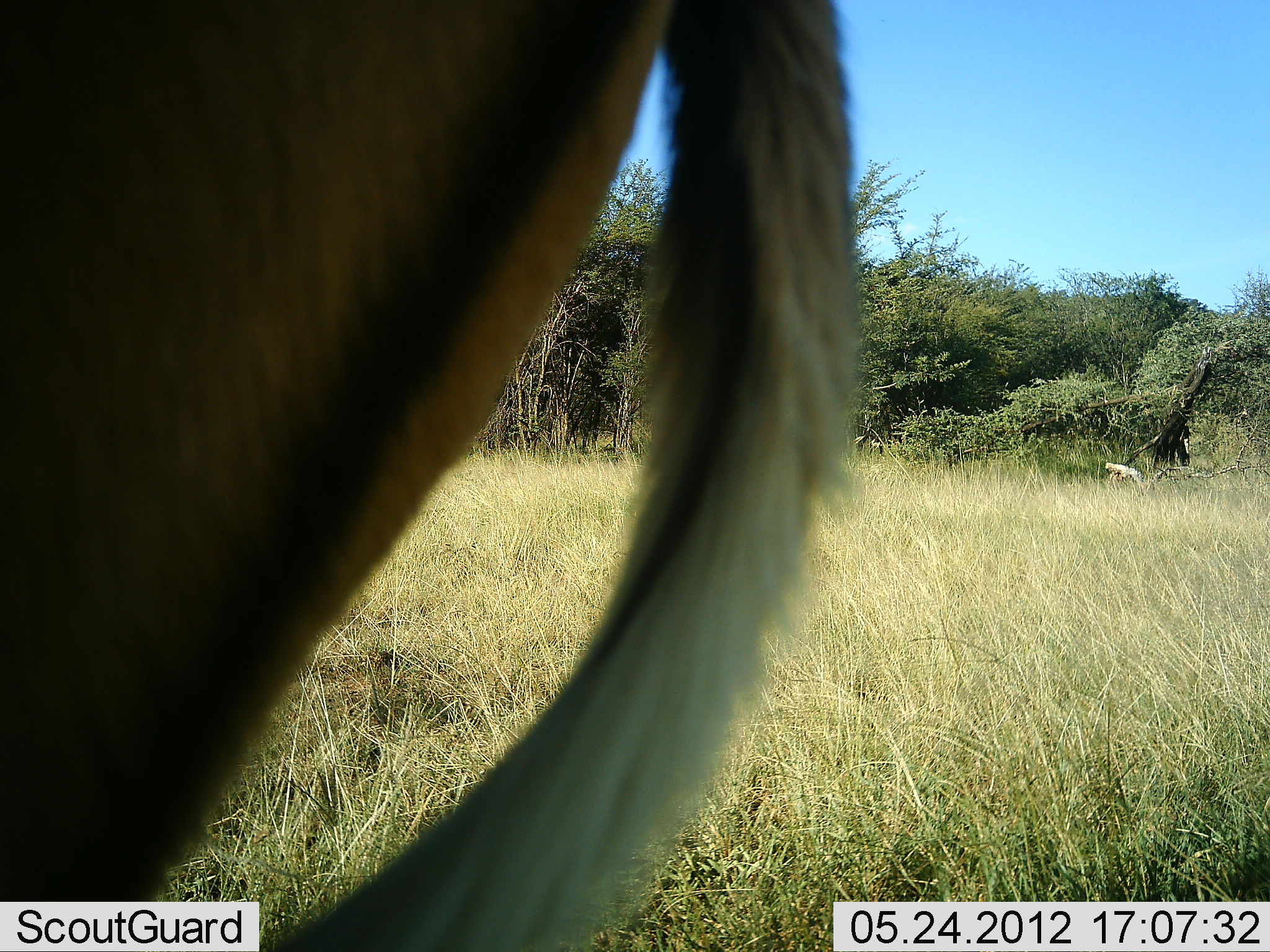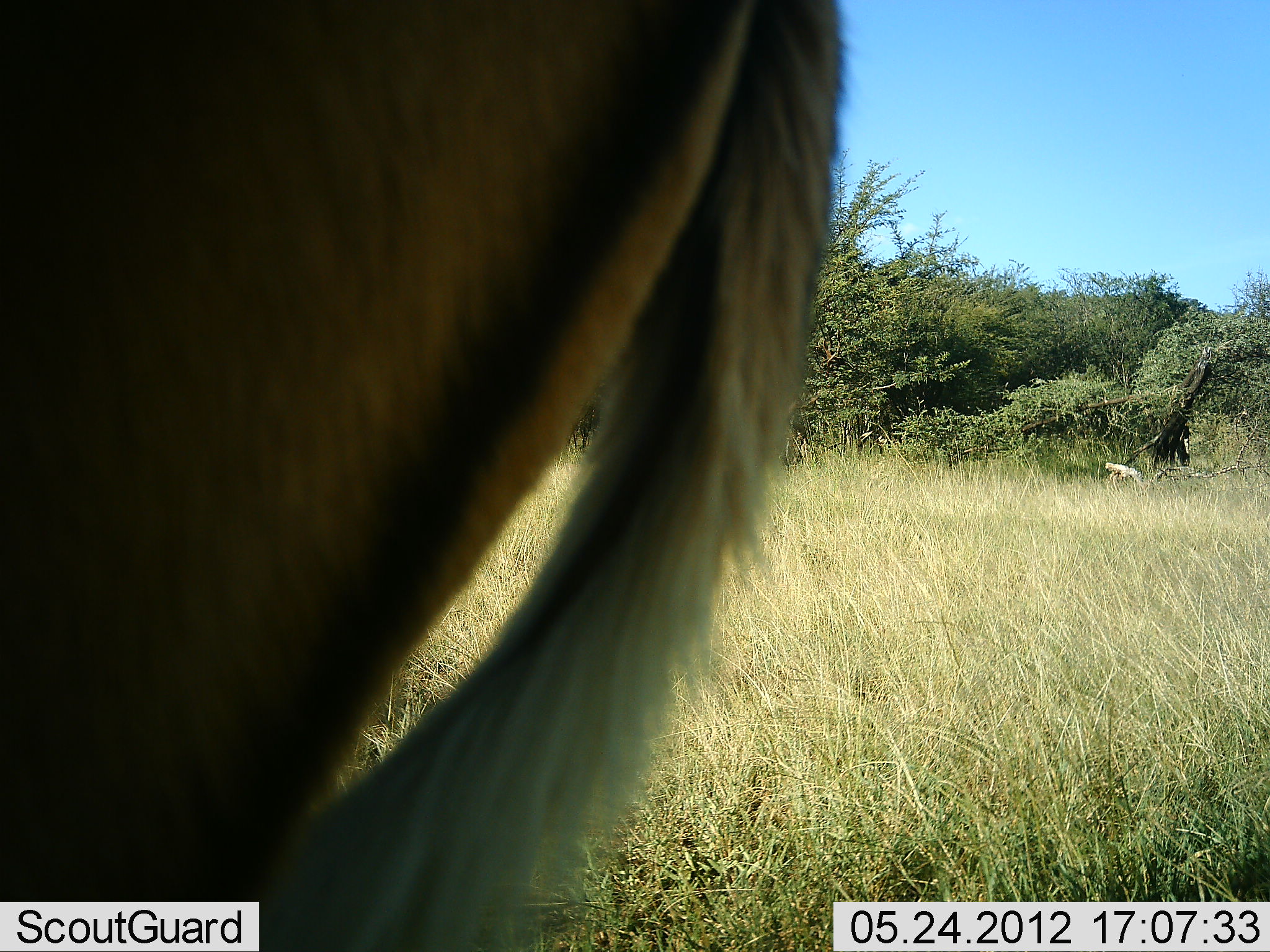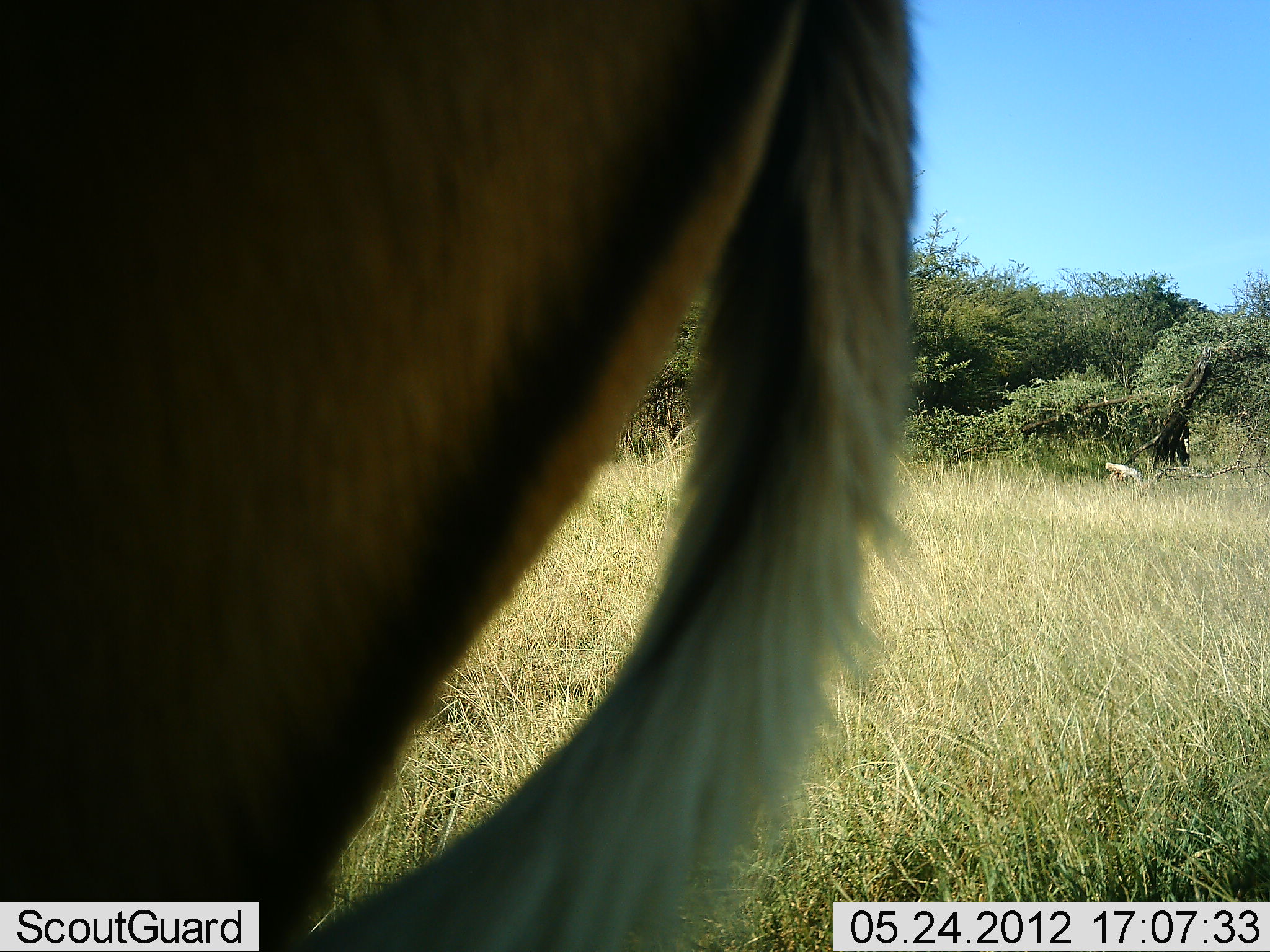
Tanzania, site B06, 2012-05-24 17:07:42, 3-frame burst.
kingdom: Animalia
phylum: Chordata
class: Mammalia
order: Artiodactyla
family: Bovidae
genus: Aepyceros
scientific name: Aepyceros melampus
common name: impala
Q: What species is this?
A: Impala (Aepyceros melampus).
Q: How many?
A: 1.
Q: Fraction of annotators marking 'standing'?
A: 90%.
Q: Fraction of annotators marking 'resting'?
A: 0%.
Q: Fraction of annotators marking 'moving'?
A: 10%.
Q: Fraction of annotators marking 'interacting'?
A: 0%.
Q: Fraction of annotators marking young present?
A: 0%.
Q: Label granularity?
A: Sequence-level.